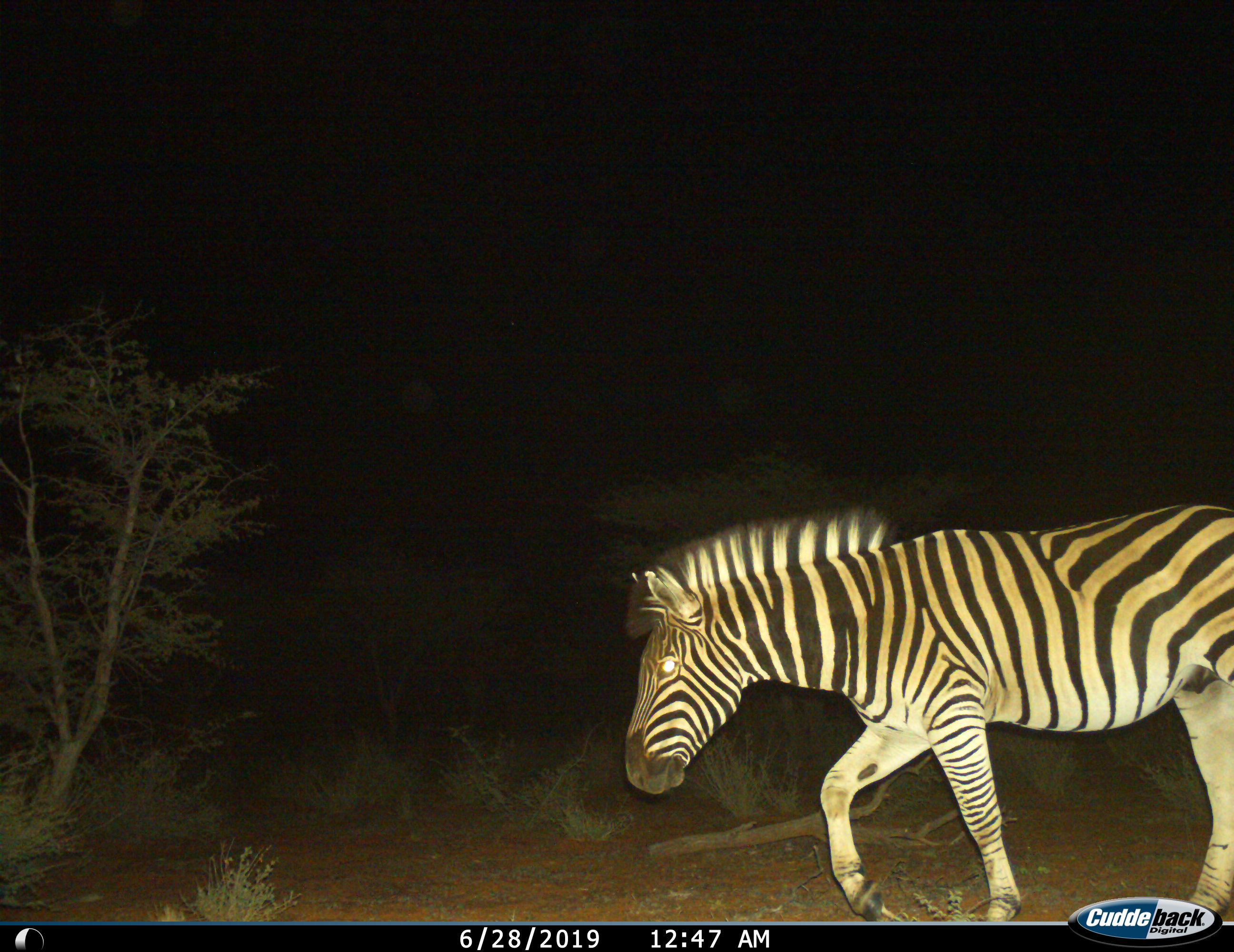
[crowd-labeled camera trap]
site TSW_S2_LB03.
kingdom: Animalia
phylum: Chordata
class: Mammalia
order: Perissodactyla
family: Equidae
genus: Equus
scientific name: Equus quagga burchellii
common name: burchell's zebra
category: zebraburchells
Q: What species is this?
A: Zebraburchells (burchell's zebra) (Equus quagga burchellii).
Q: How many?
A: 1.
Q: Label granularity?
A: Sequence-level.